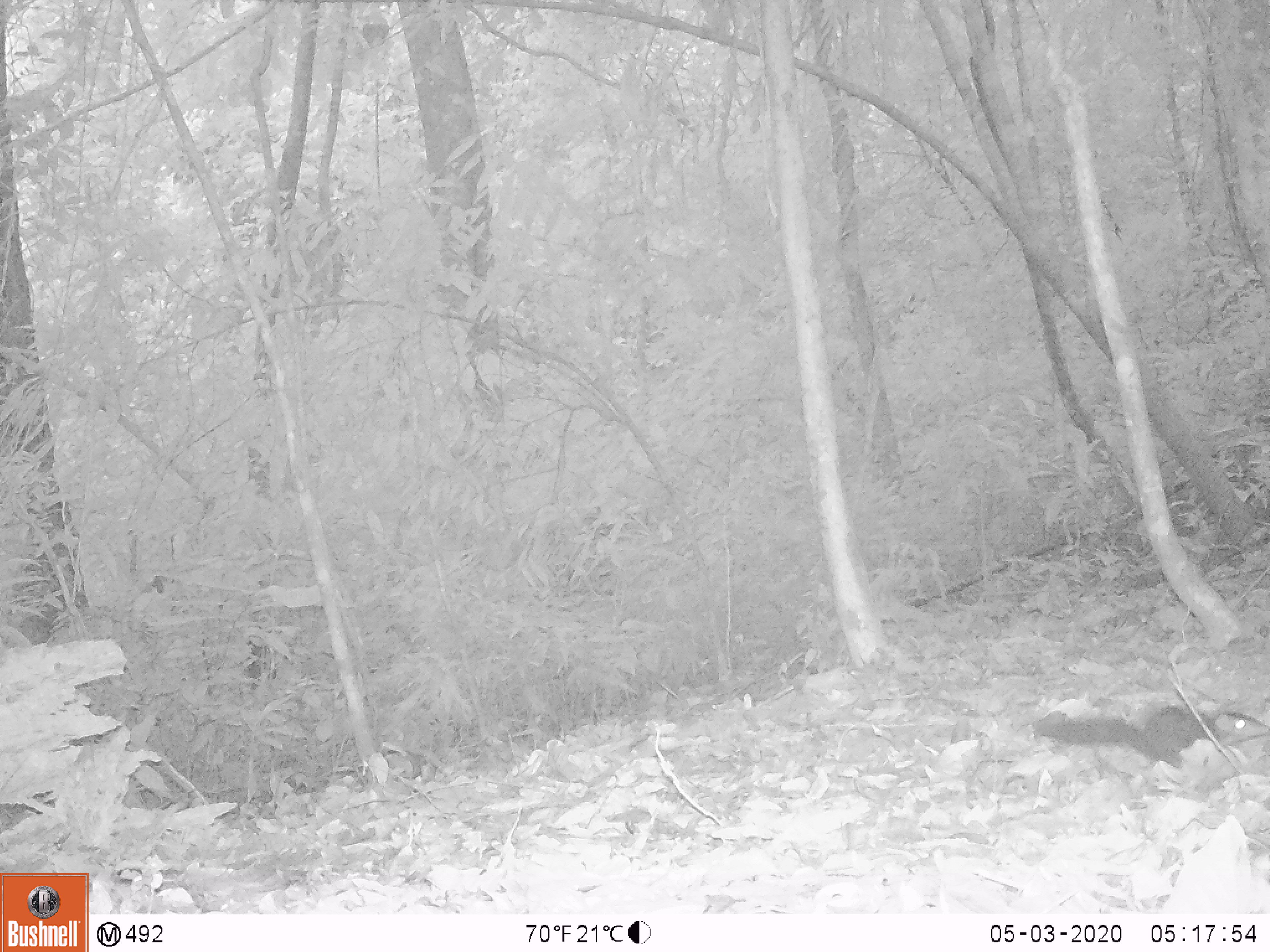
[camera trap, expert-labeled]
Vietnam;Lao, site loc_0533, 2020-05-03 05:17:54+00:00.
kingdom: Animalia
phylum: Chordata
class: Mammalia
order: Scandentia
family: Tupaiidae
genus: Tupaia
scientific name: Tupaia belangeri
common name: northern treeshrew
Northern treeshrew (Tupaia belangeri). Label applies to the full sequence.